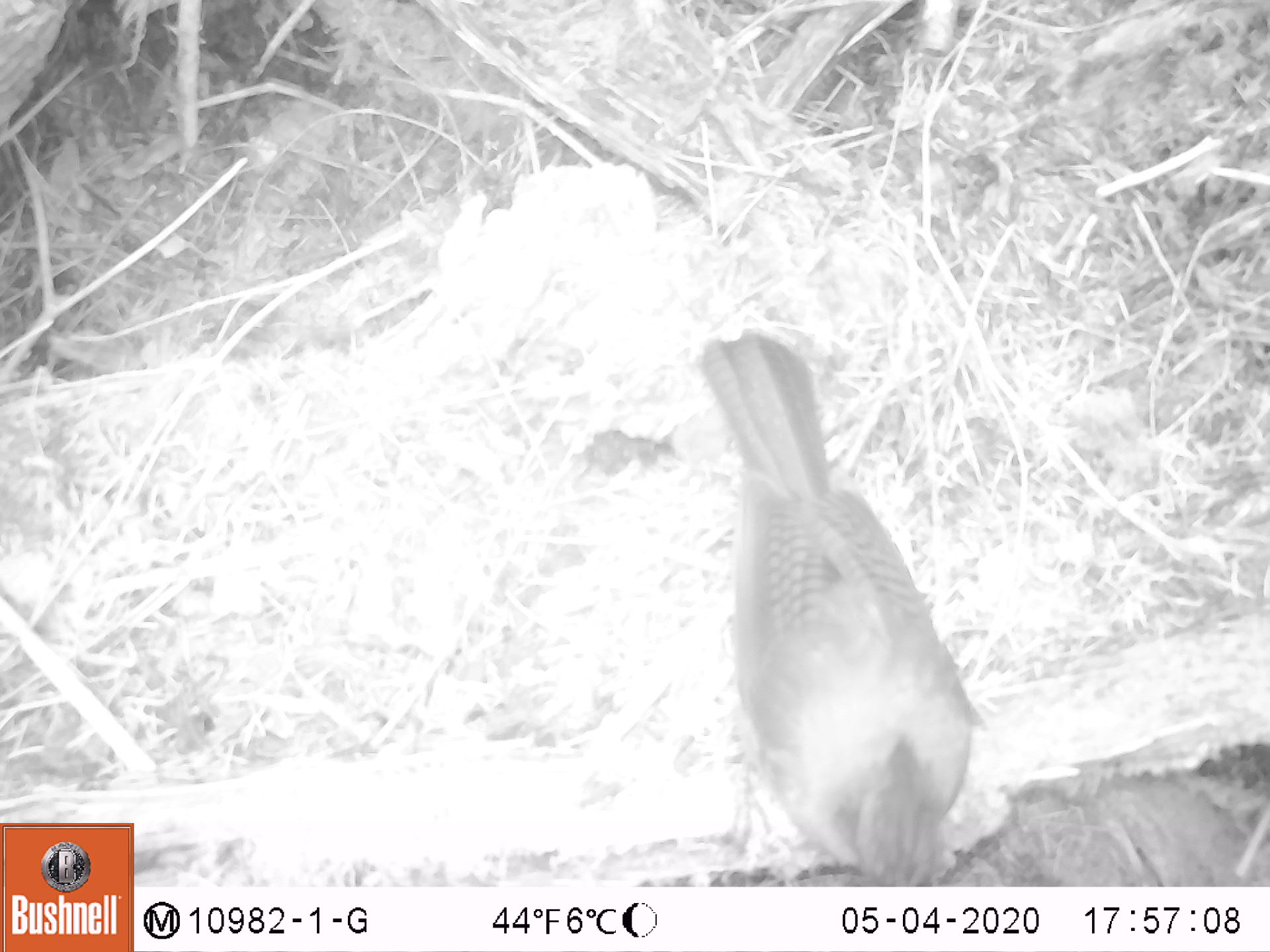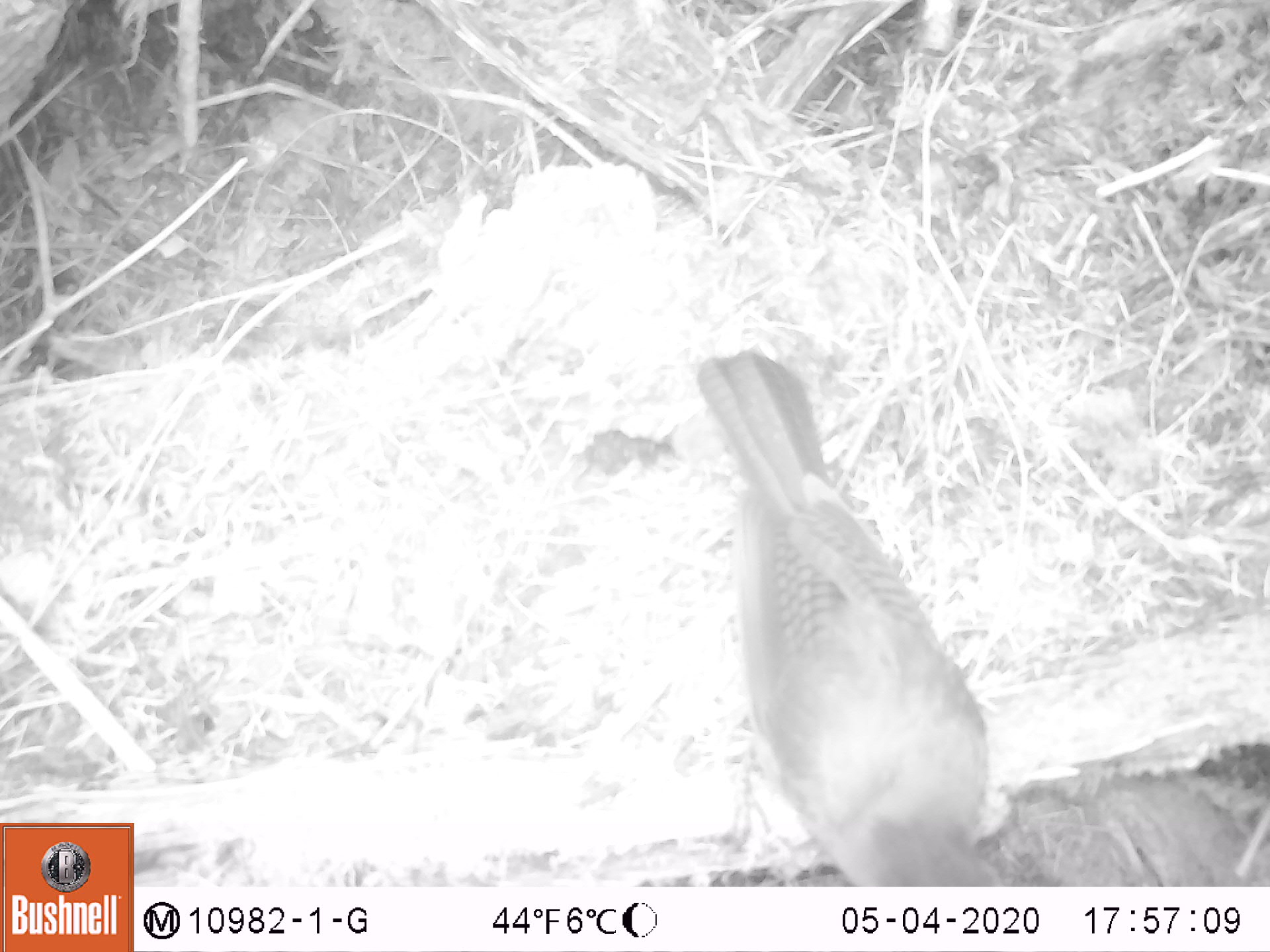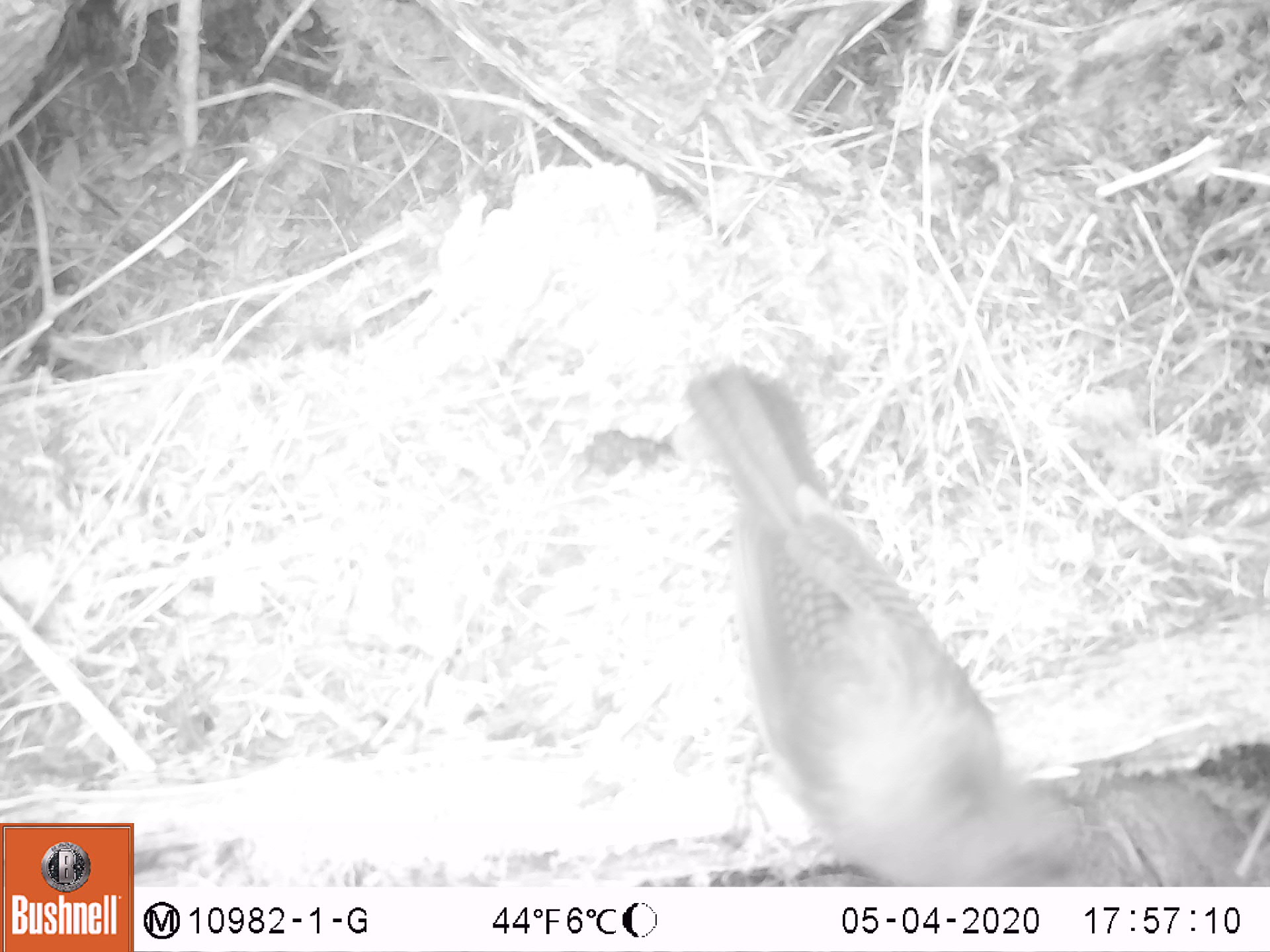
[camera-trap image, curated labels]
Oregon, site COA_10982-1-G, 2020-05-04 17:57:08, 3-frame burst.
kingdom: Animalia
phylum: Chordata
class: Aves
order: Passeriformes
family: Corvidae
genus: Cyanocitta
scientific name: Cyanocitta stelleri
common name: steller's jay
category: stellers jay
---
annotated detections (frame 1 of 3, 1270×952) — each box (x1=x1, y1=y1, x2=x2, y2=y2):
stellers jay: (x1=697, y1=327, x2=984, y2=882)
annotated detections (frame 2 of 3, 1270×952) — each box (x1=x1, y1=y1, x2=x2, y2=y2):
stellers jay: (x1=693, y1=345, x2=998, y2=883)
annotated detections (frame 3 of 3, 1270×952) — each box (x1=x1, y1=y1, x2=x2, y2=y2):
stellers jay: (x1=683, y1=368, x2=1020, y2=884)